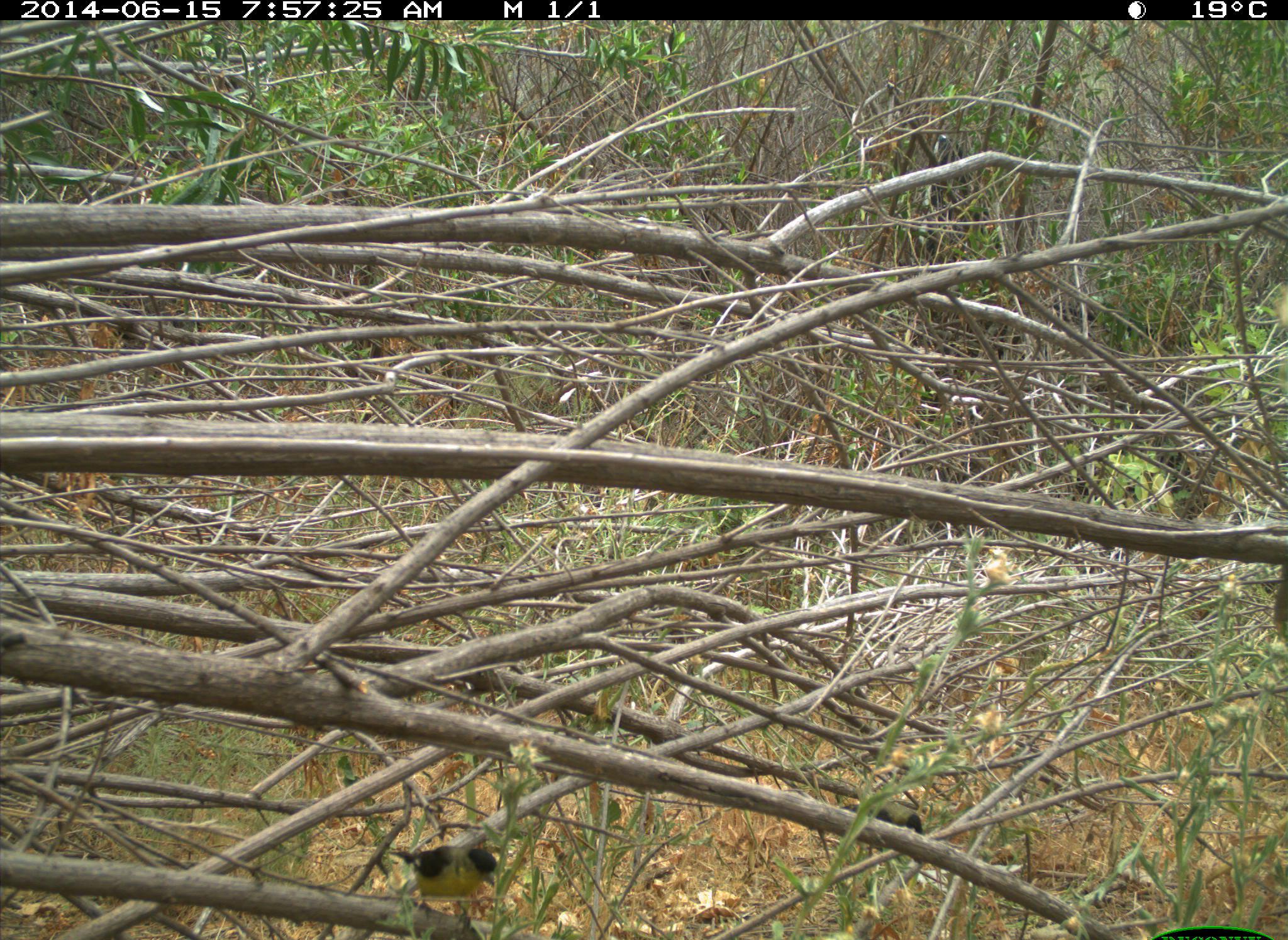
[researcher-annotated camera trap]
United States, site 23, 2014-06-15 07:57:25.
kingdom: Animalia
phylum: Chordata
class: Aves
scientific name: Aves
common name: bird